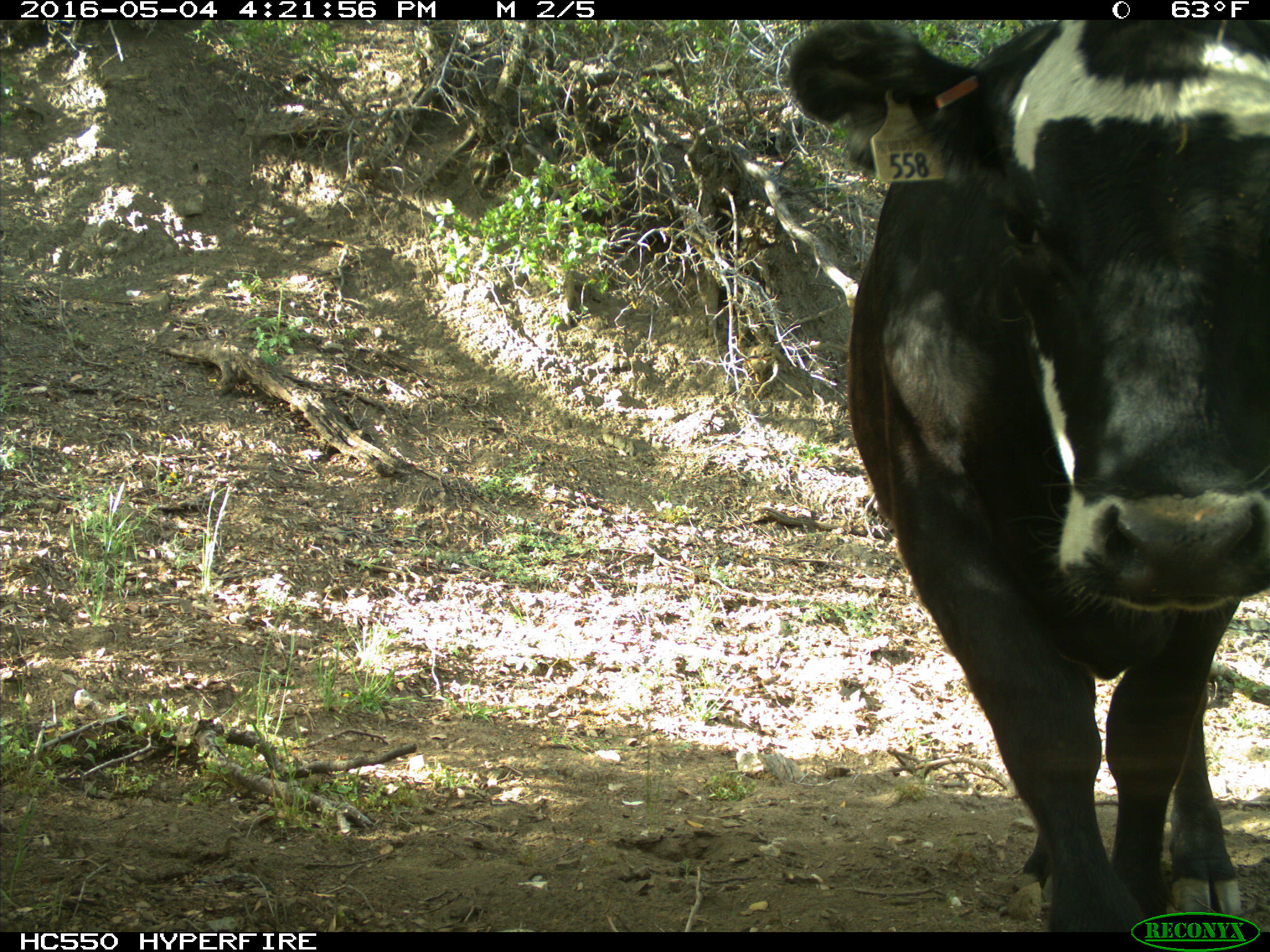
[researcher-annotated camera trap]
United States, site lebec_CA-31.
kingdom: Animalia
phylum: Chordata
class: Mammalia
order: Artiodactyla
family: Bovidae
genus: Bos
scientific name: Bos taurus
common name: domestic cow